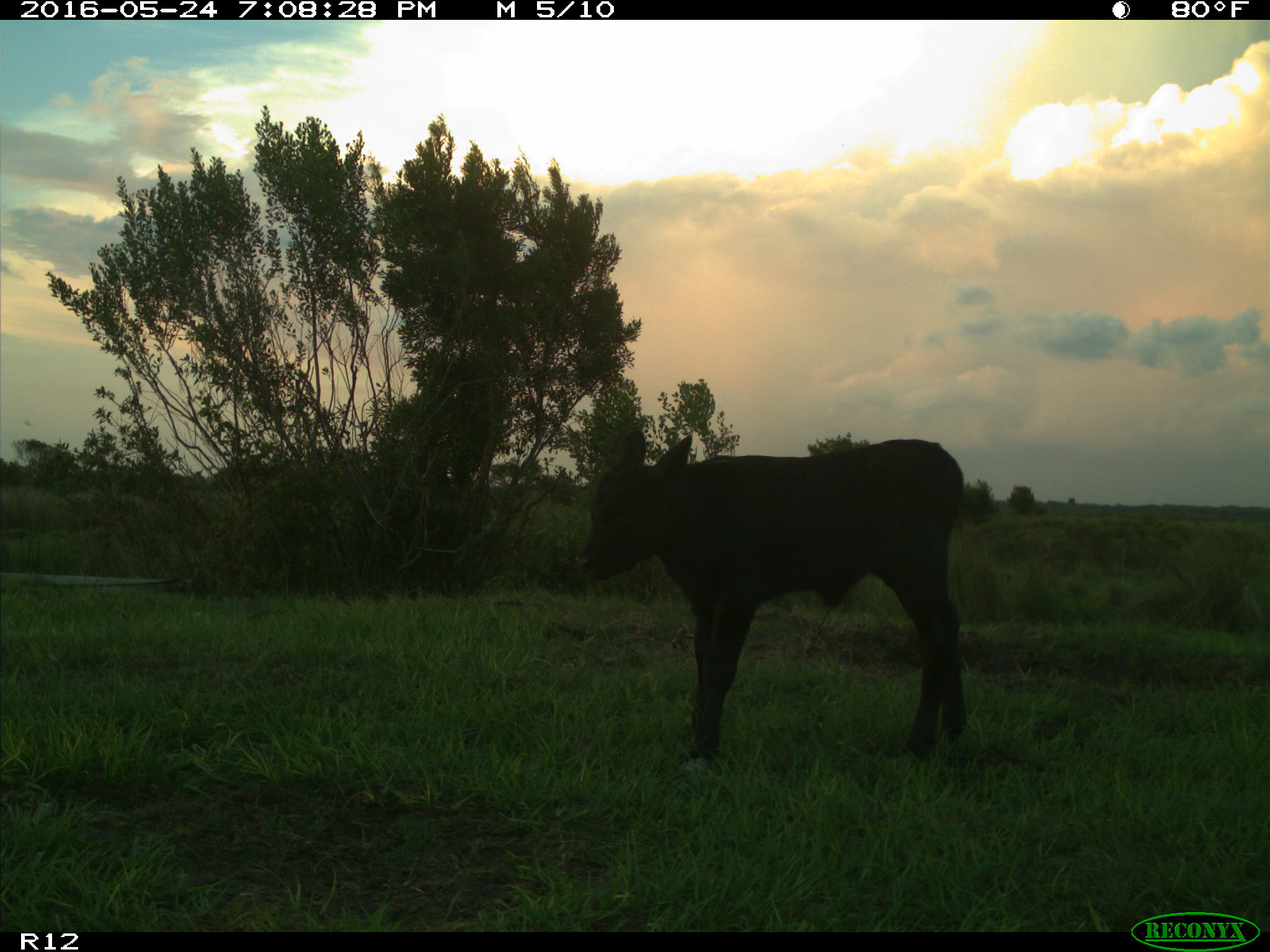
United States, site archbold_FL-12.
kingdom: Animalia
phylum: Chordata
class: Mammalia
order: Artiodactyla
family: Bovidae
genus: Bos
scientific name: Bos taurus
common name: domestic cow